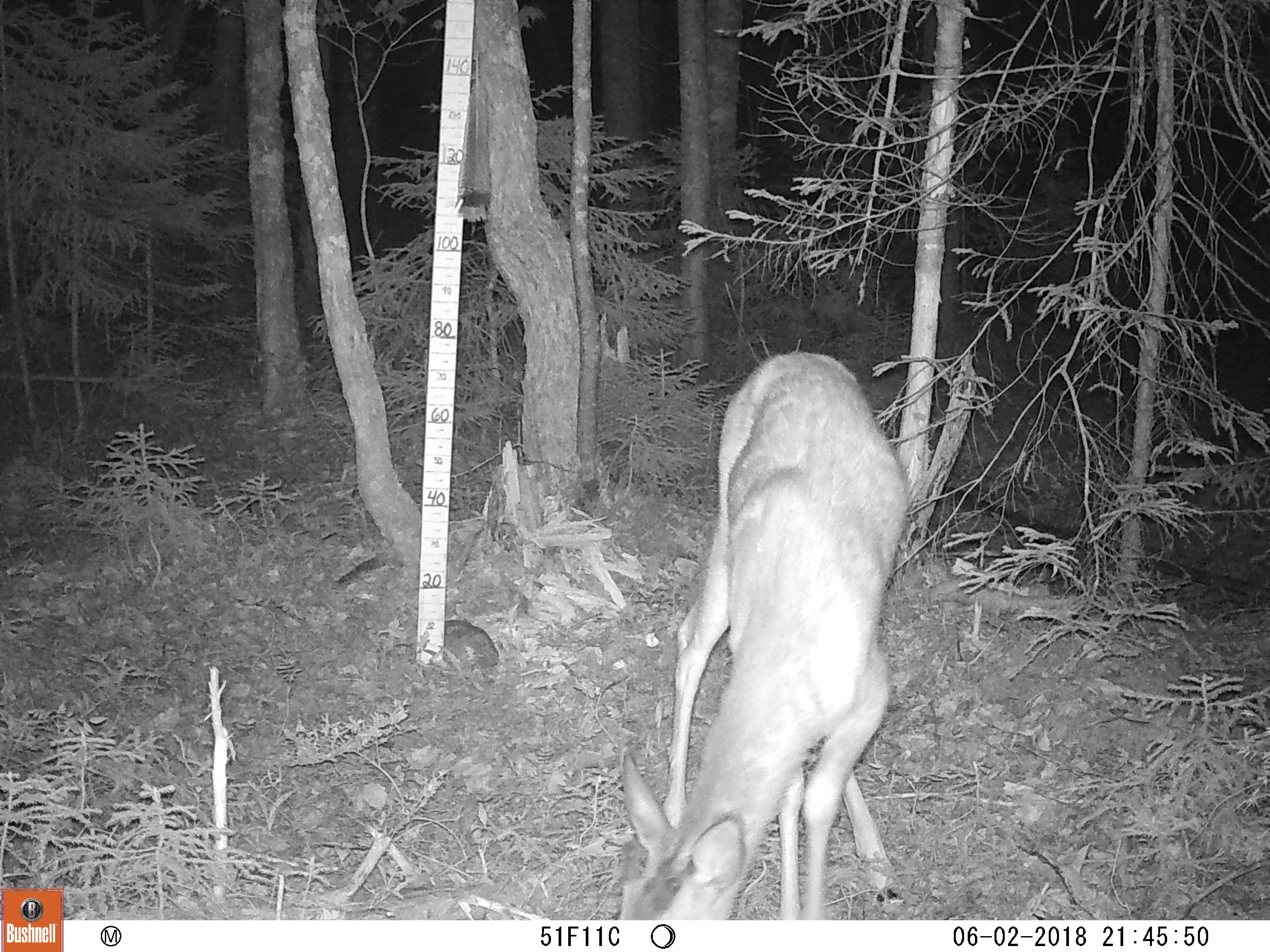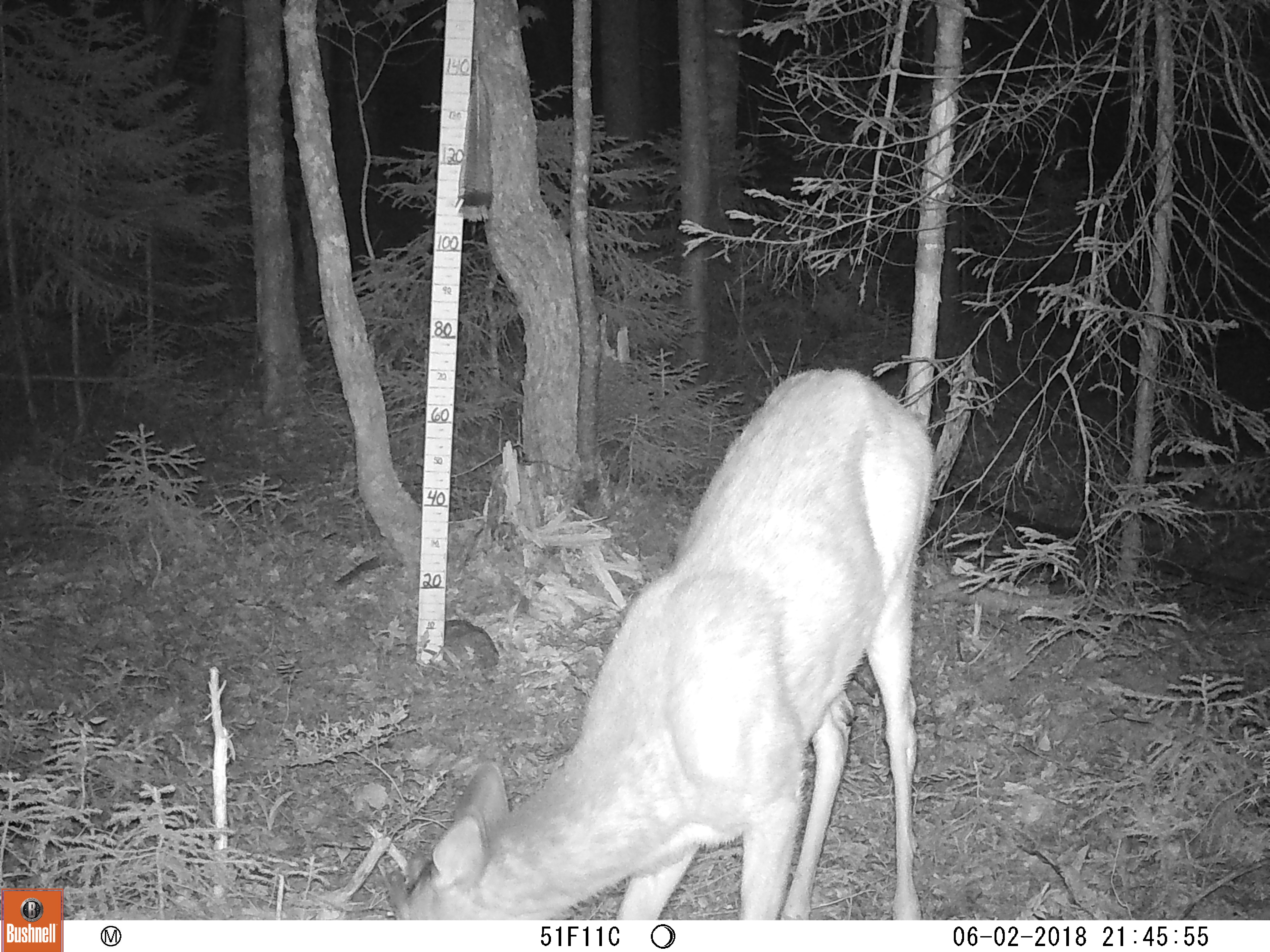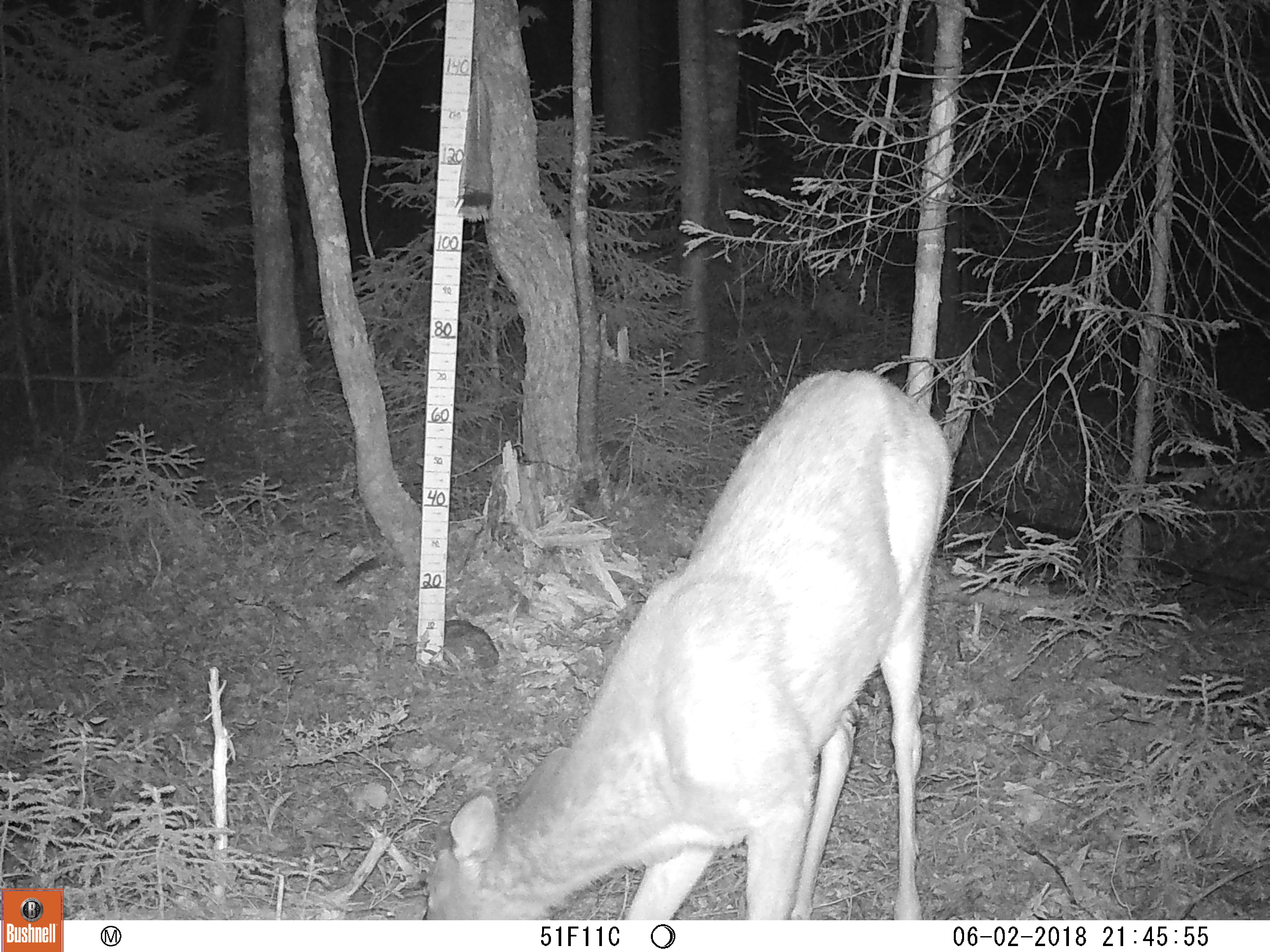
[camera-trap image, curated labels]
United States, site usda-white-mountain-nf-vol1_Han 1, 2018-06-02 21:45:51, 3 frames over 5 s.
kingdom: Animalia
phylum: Chordata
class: Mammalia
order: Artiodactyla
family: Cervidae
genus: Odocoileus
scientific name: Odocoileus virginianus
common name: white-tailed deer